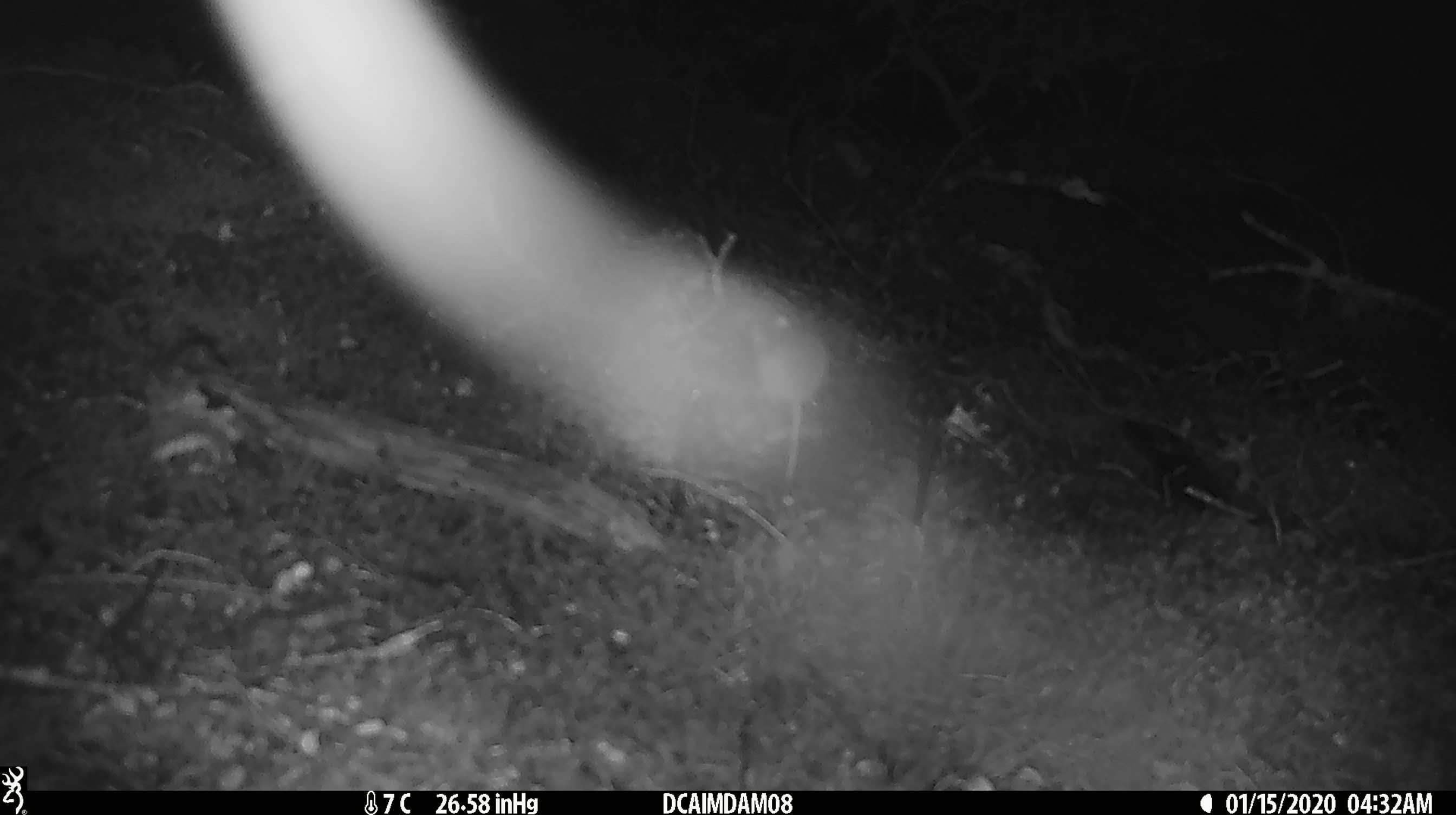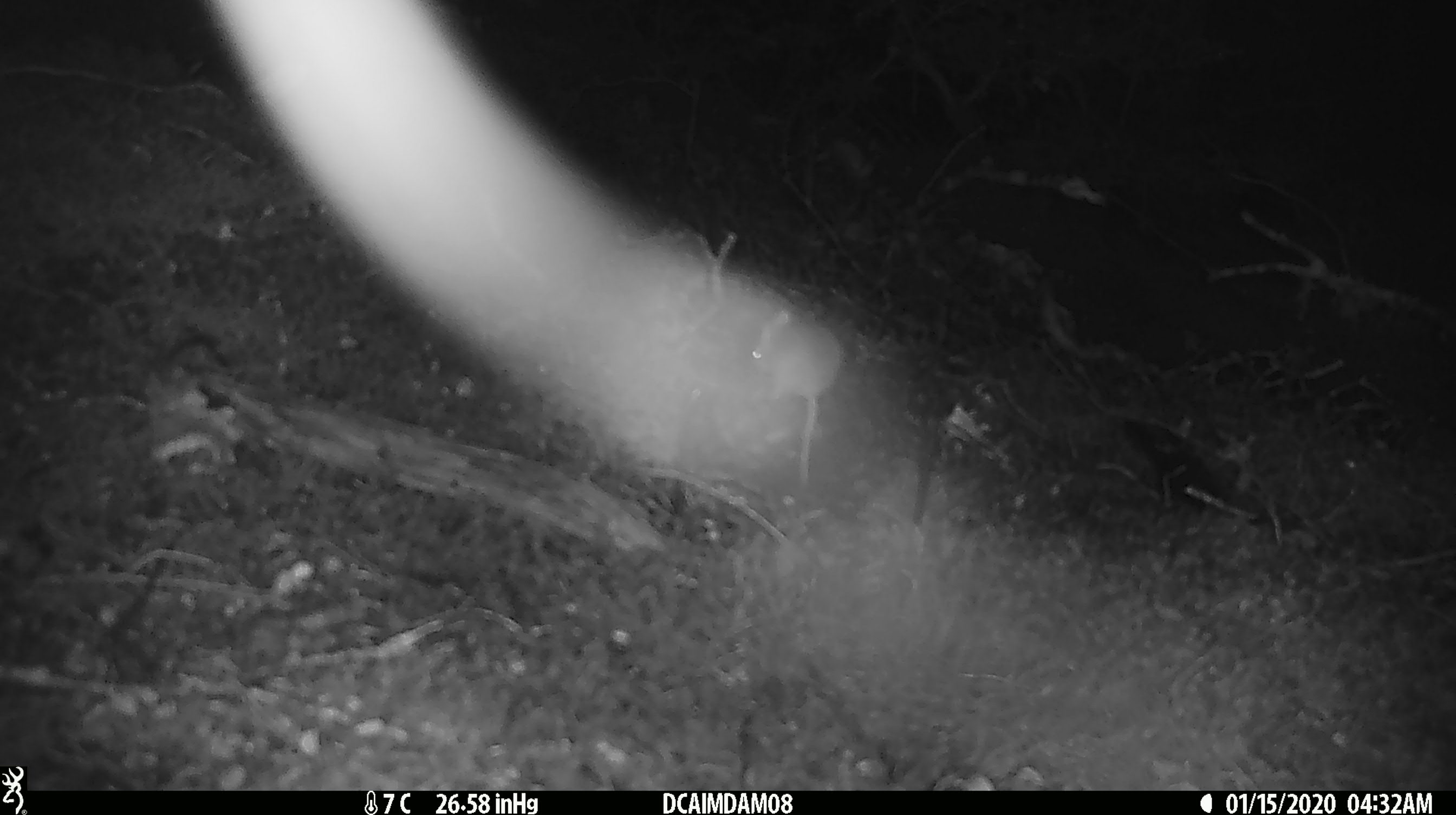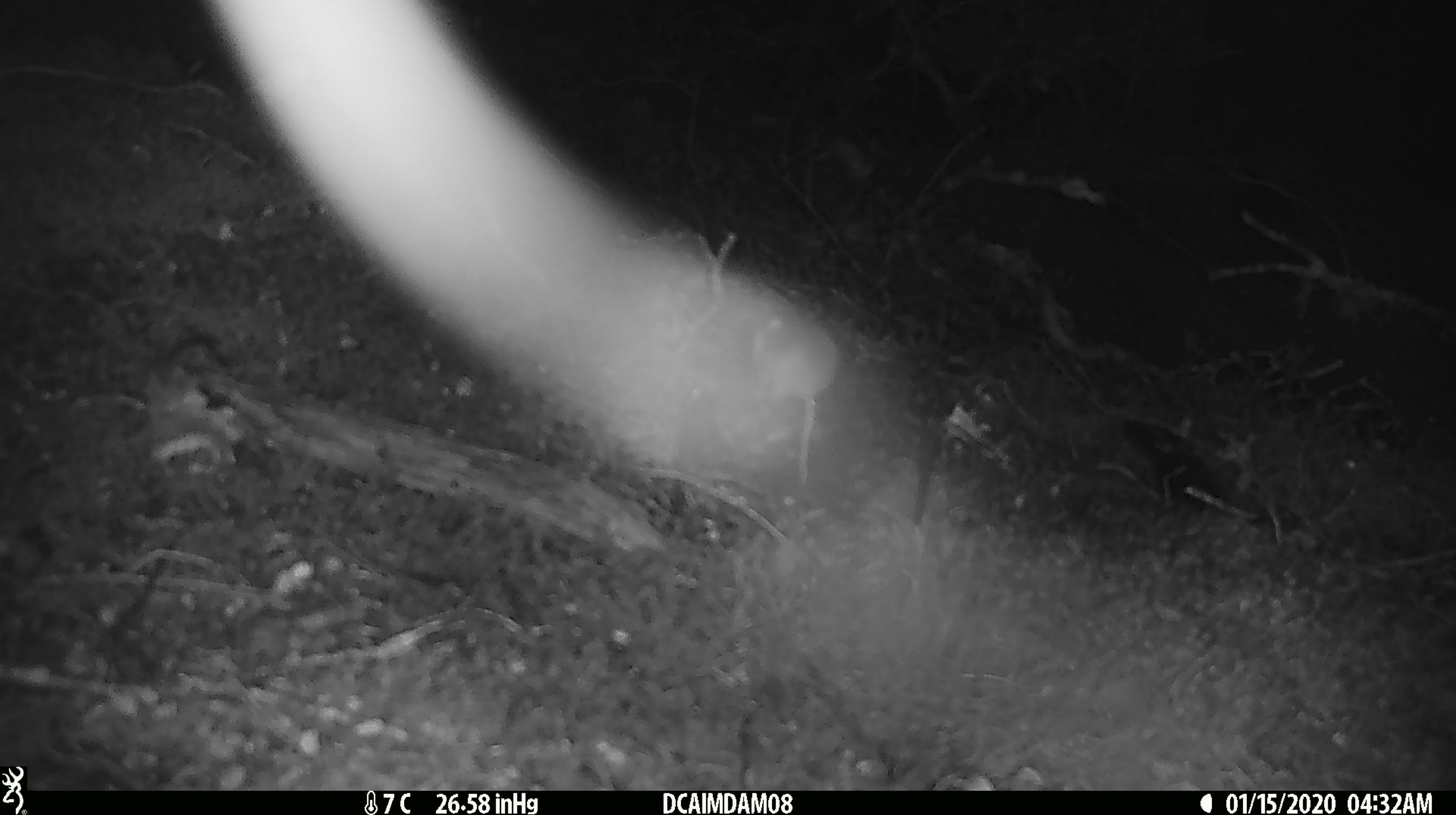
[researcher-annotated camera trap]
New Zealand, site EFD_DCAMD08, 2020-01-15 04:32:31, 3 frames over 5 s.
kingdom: Animalia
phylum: Chordata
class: Mammalia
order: Rodentia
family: Muridae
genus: Mus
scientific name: Mus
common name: mouse